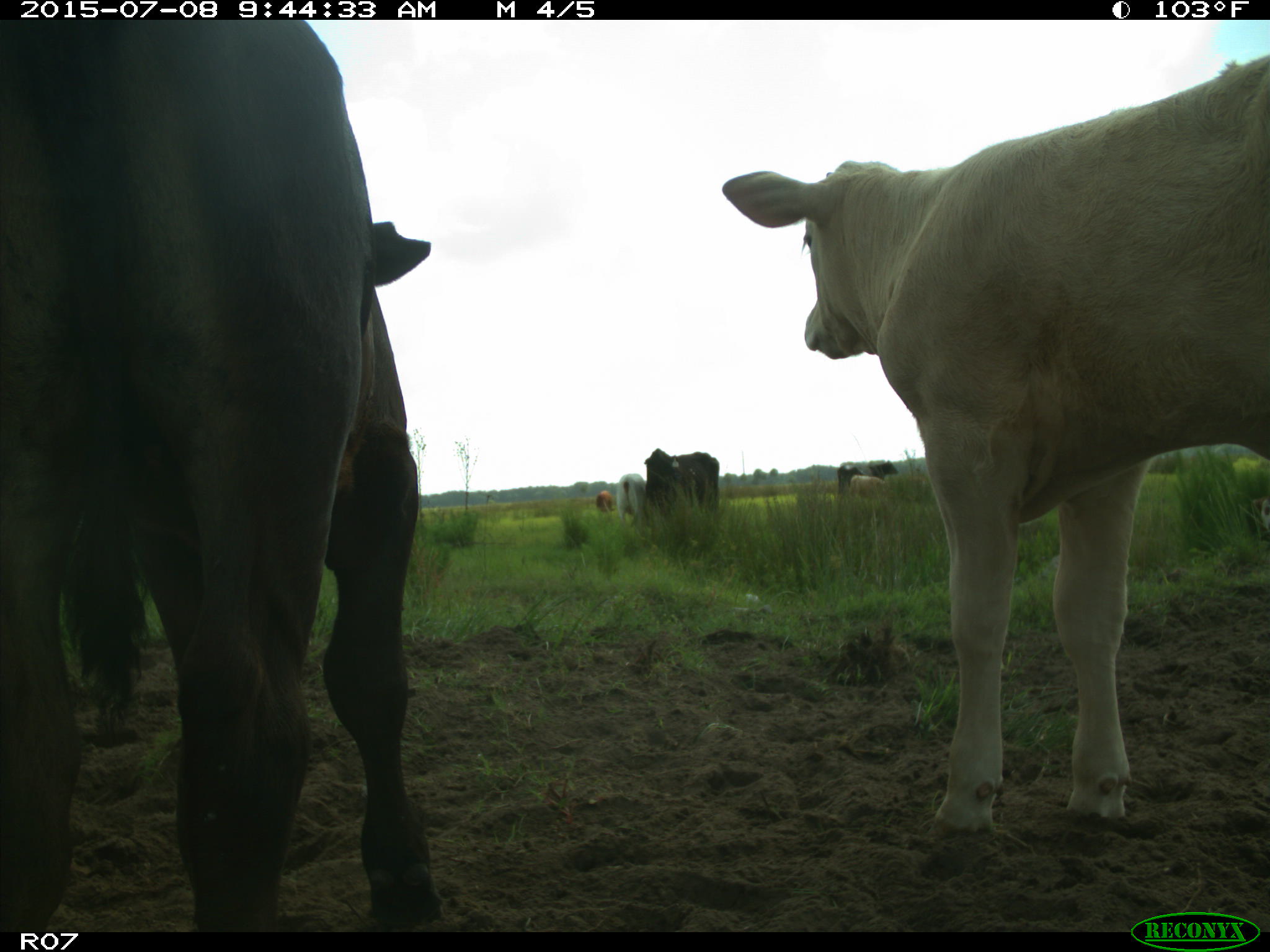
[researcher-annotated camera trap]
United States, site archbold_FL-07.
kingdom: Animalia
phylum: Chordata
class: Mammalia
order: Artiodactyla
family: Bovidae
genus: Bos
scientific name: Bos taurus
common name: domestic cow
Bos taurus (domestic cow).